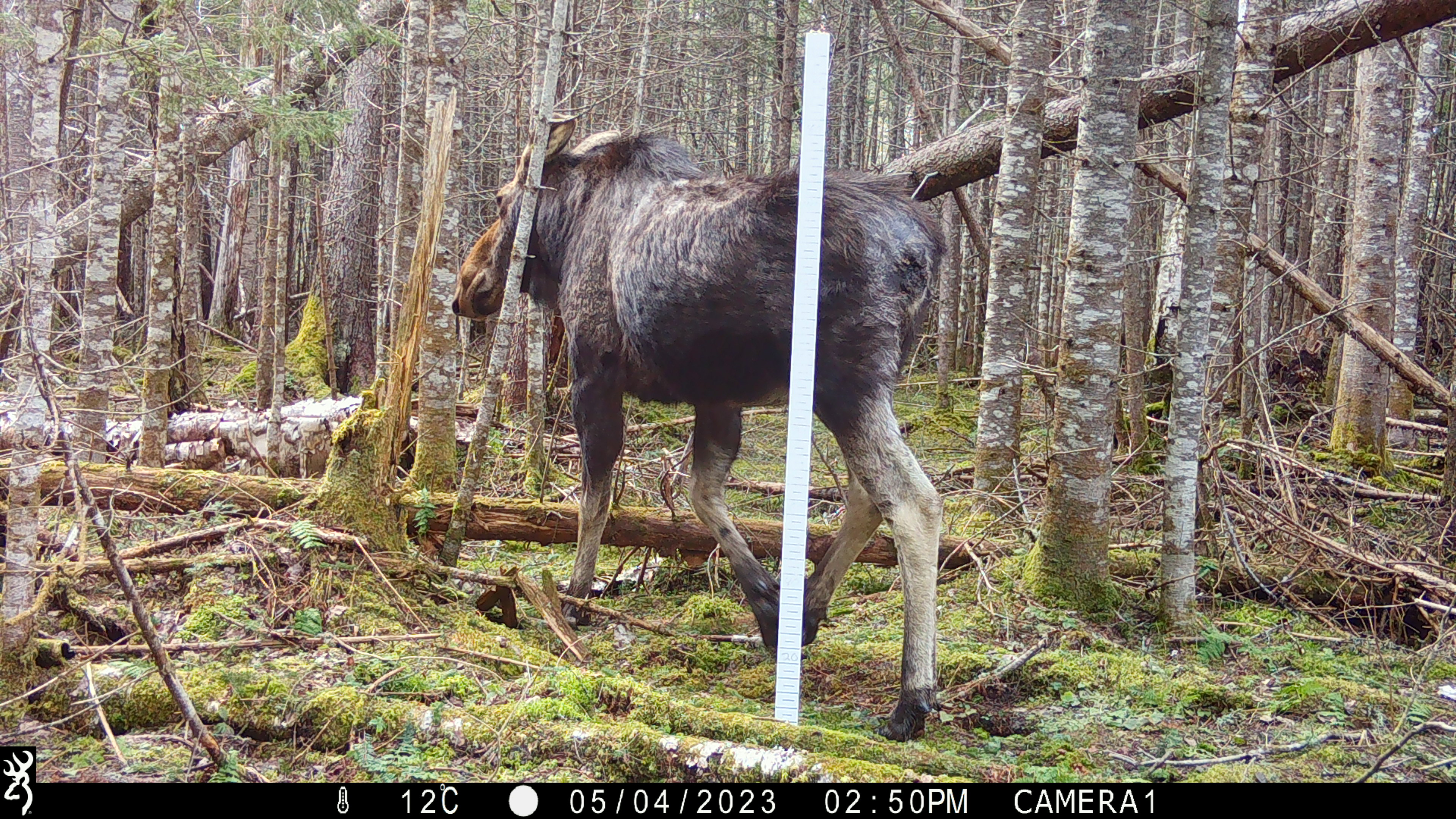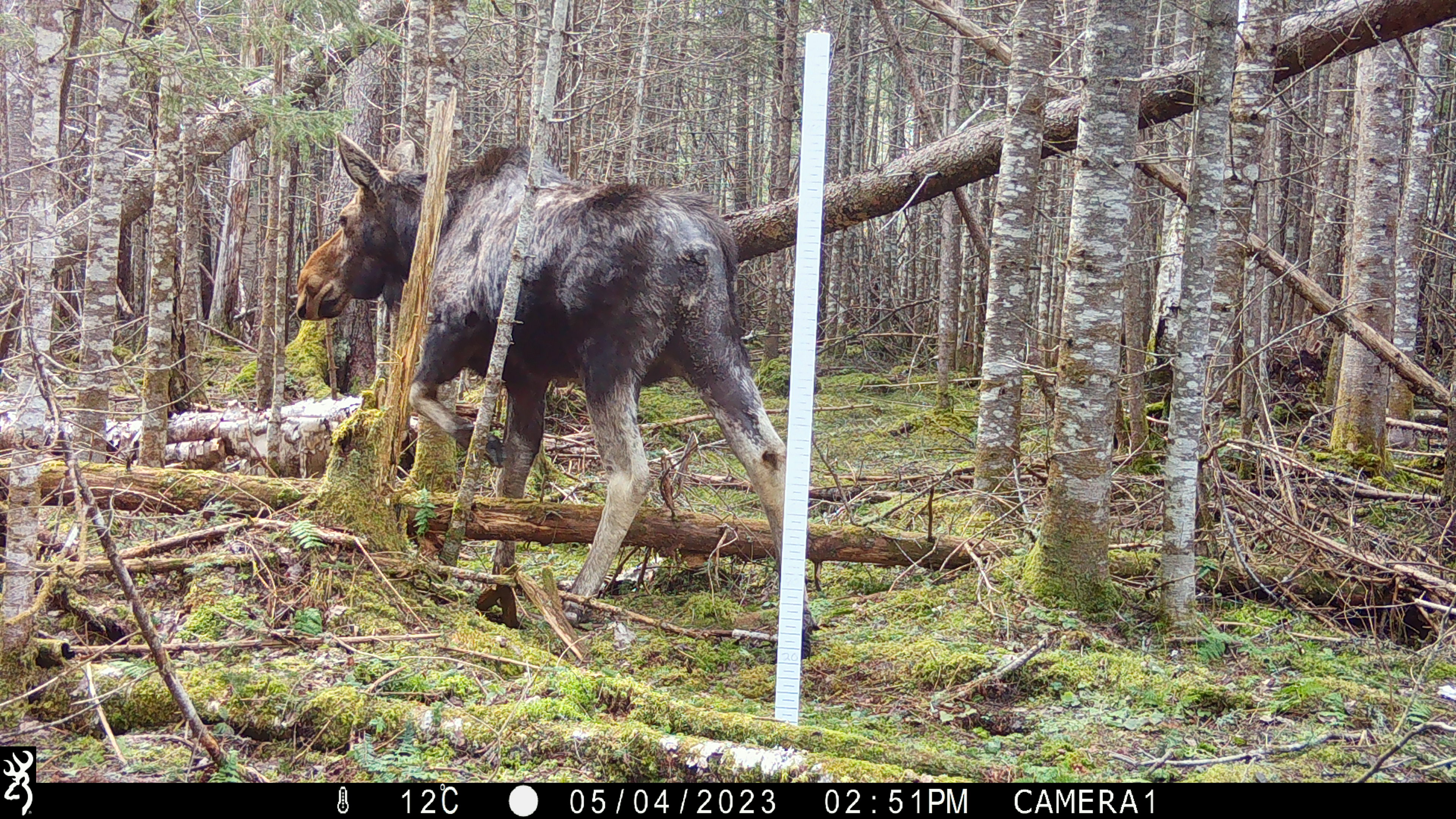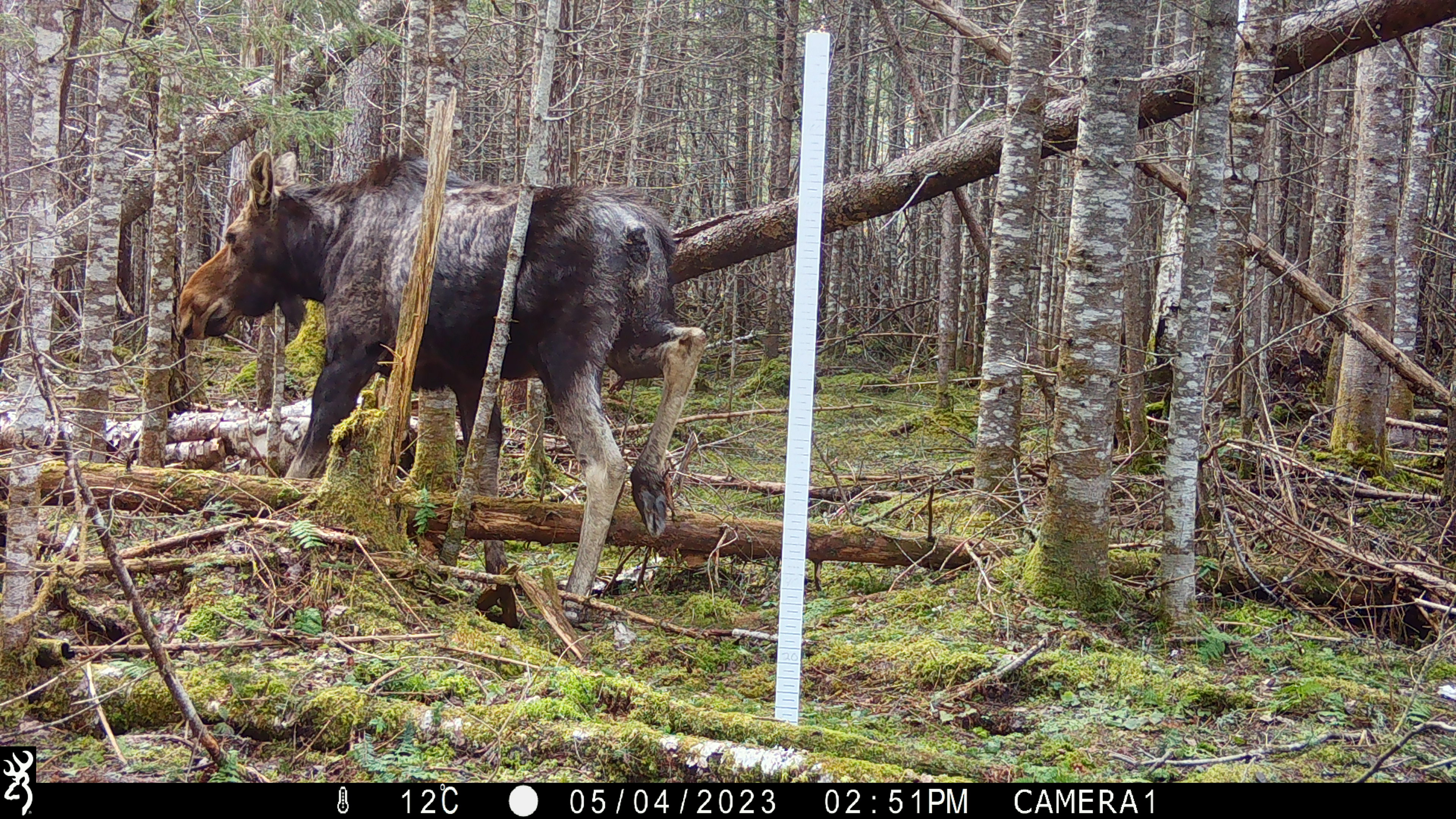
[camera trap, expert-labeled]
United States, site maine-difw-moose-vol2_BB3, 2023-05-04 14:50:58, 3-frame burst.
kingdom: Animalia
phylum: Chordata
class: Mammalia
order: Artiodactyla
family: Cervidae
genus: Alces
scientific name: Alces alces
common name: moose